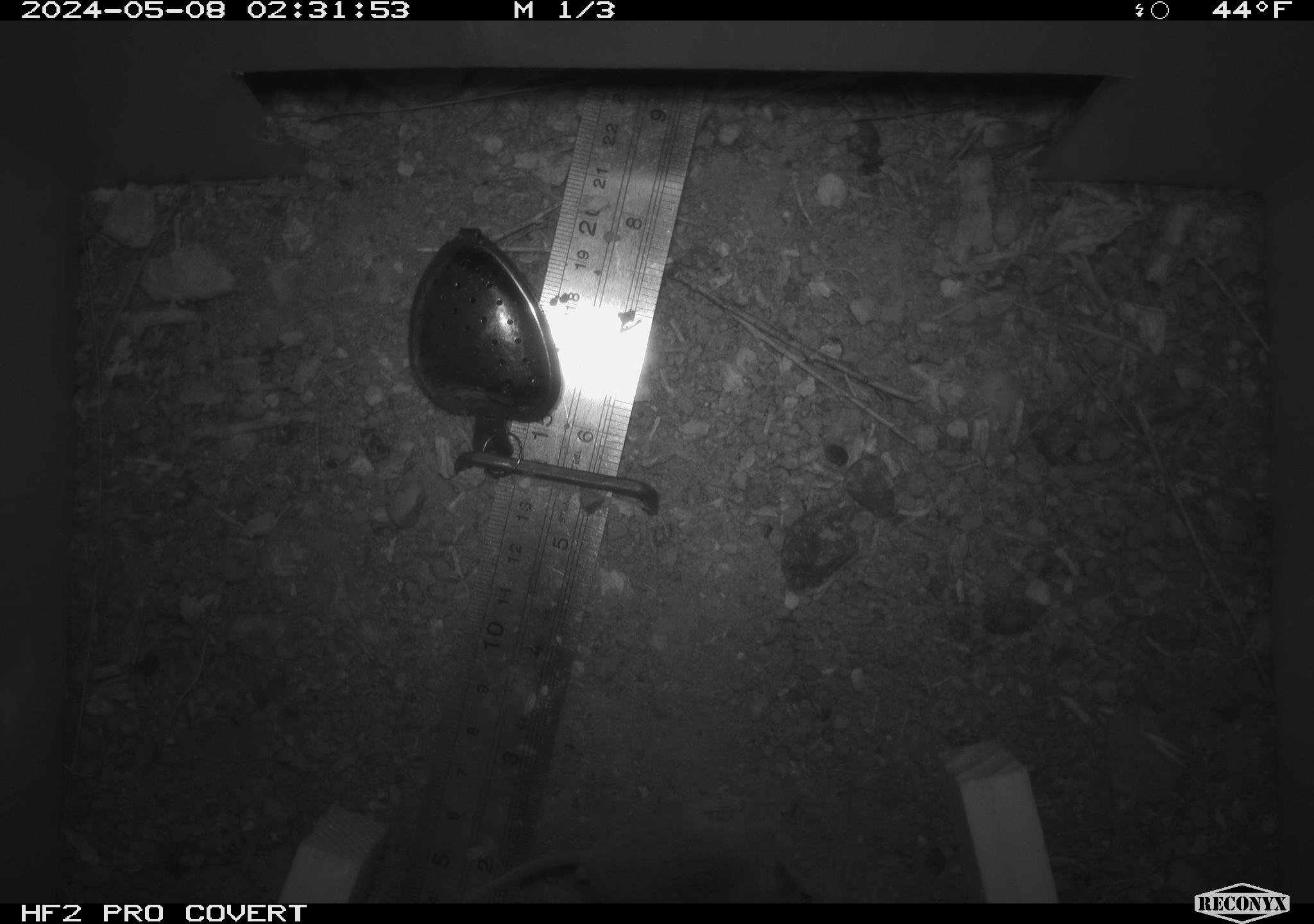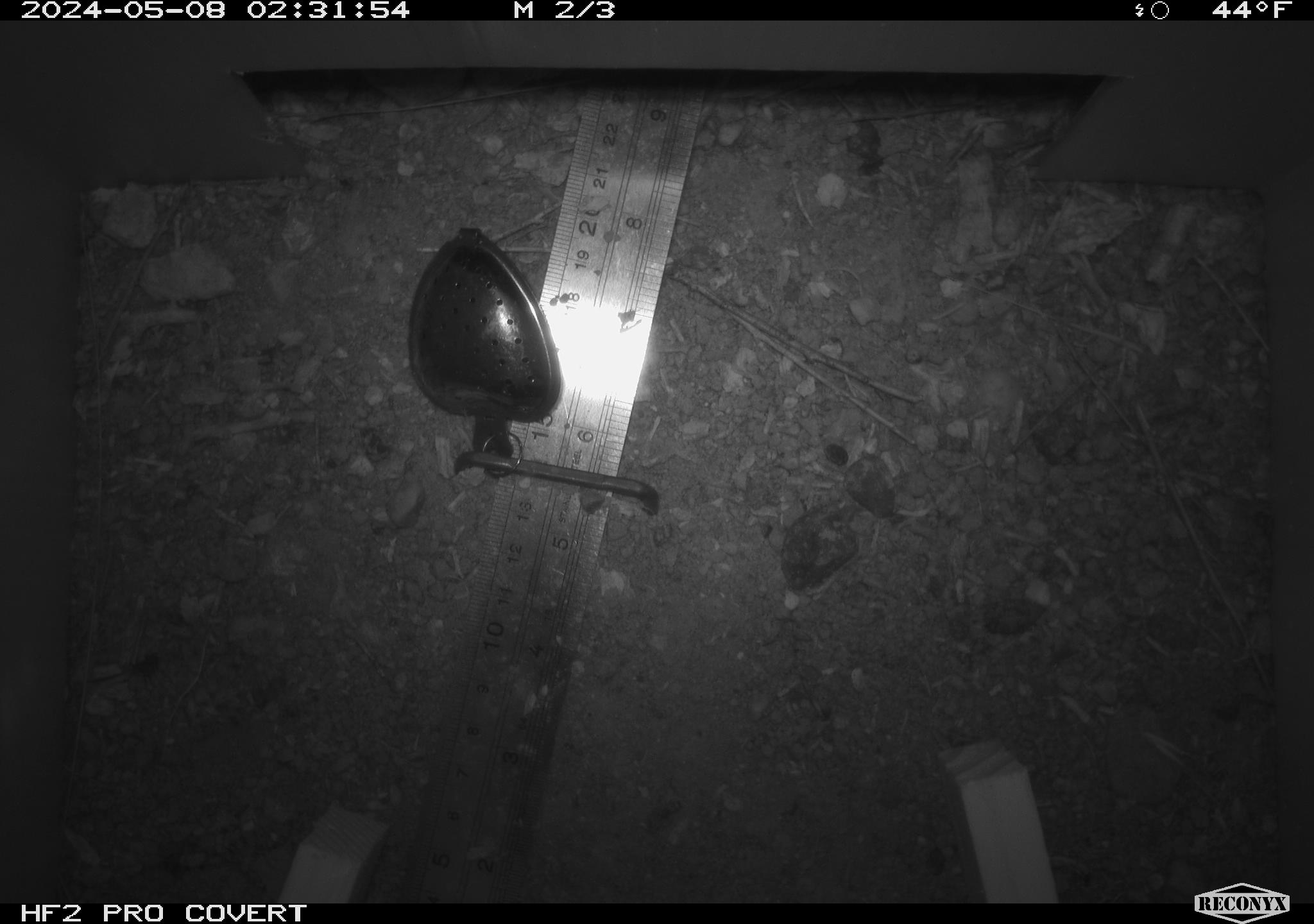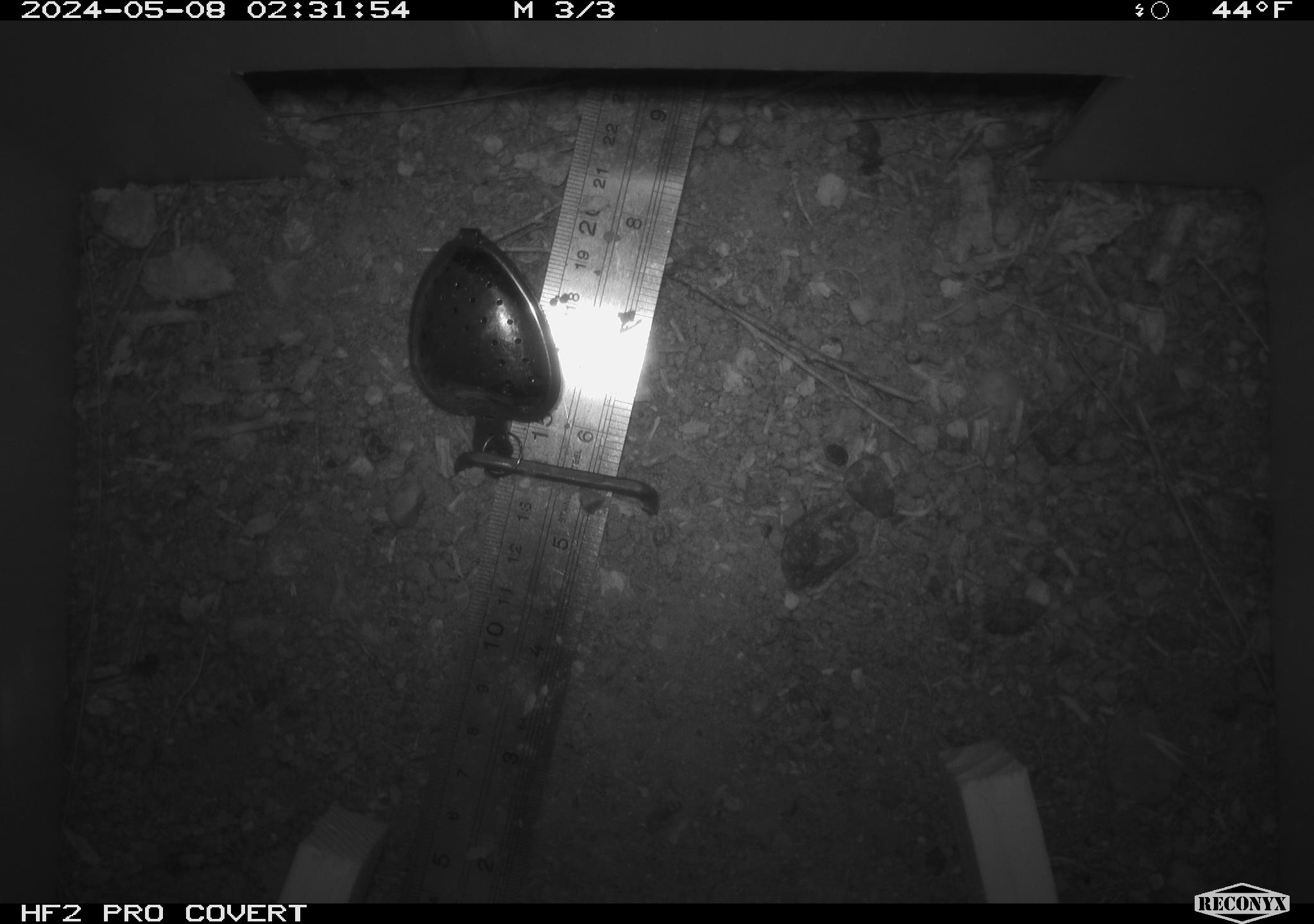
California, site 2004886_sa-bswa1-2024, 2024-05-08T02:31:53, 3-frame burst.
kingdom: Animalia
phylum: Chordata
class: Mammalia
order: Rodentia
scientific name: Rodentia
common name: mouse species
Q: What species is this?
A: Mouse species (Rodentia).